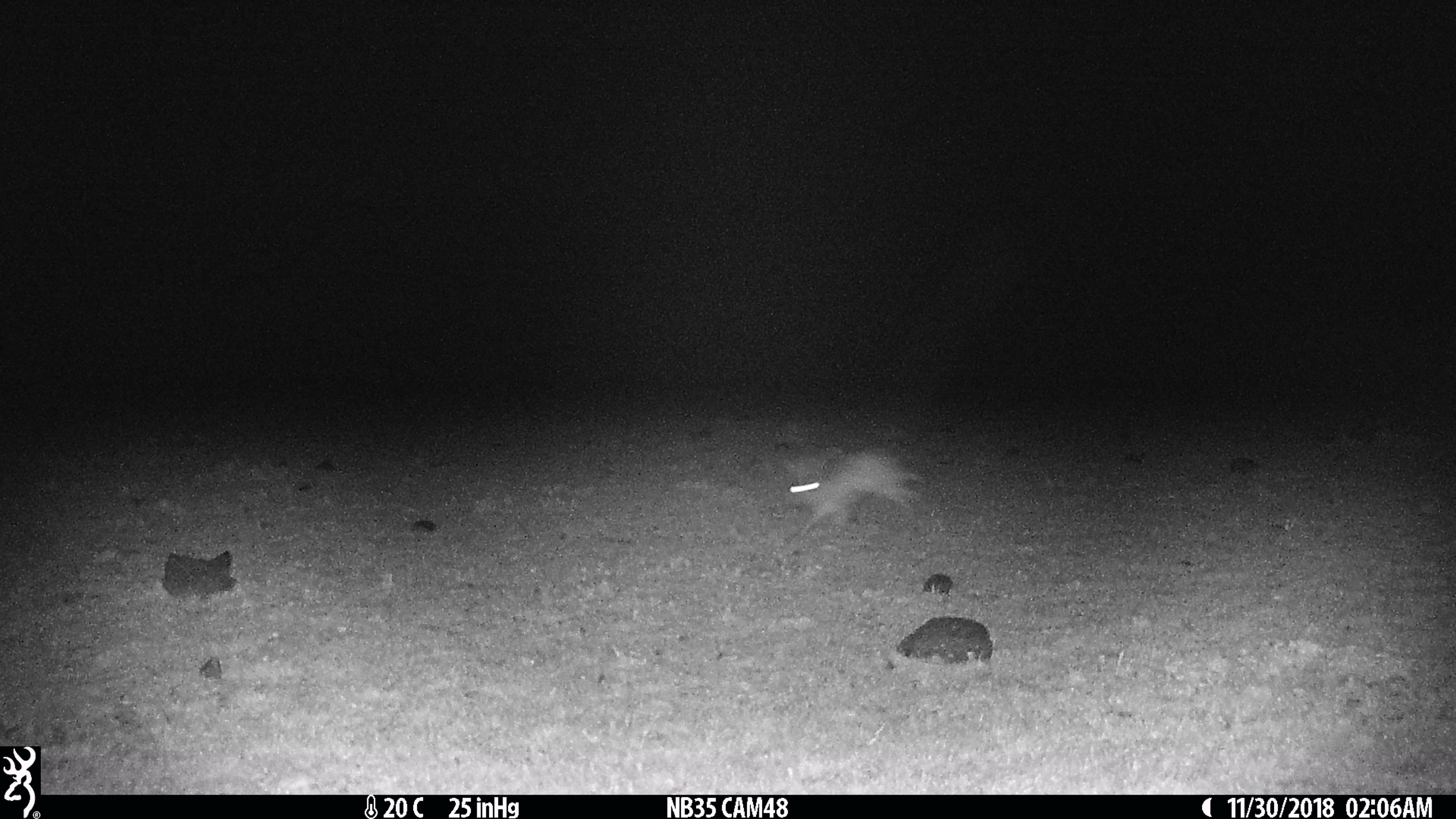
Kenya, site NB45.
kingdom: Animalia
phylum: Chordata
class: Mammalia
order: Lagomorpha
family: Leporidae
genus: Lepus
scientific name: Lepus capensis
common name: cape hare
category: hare